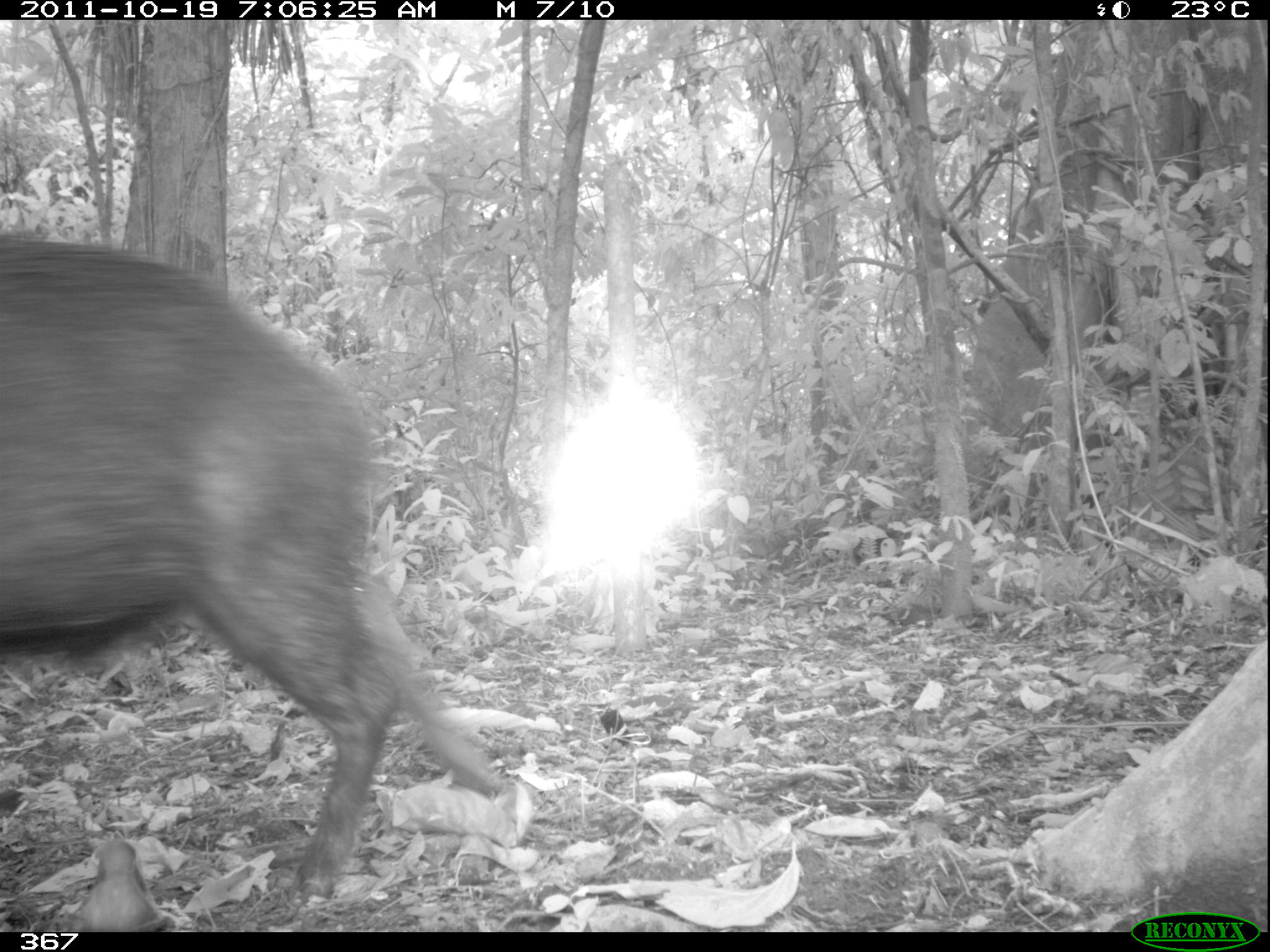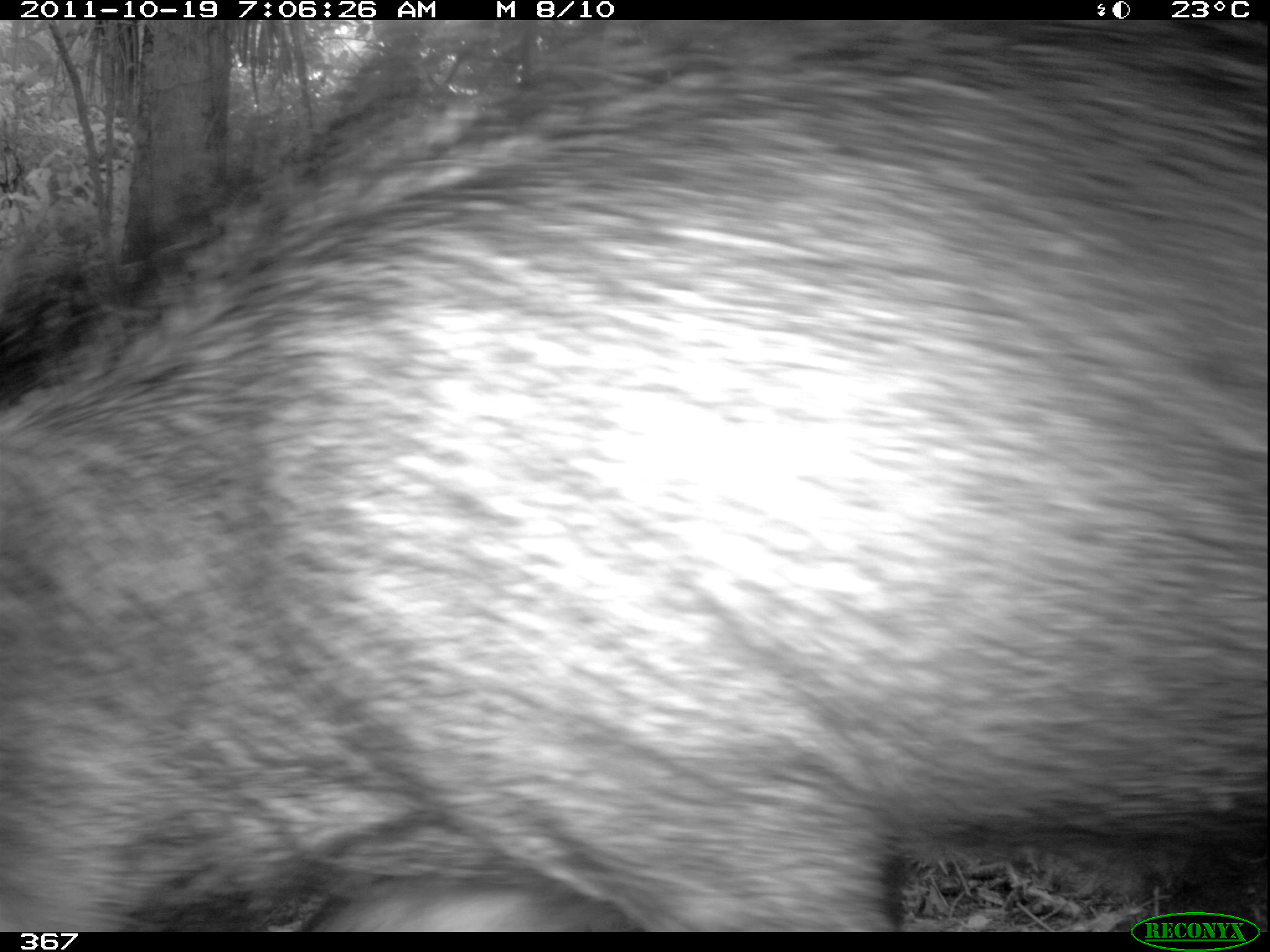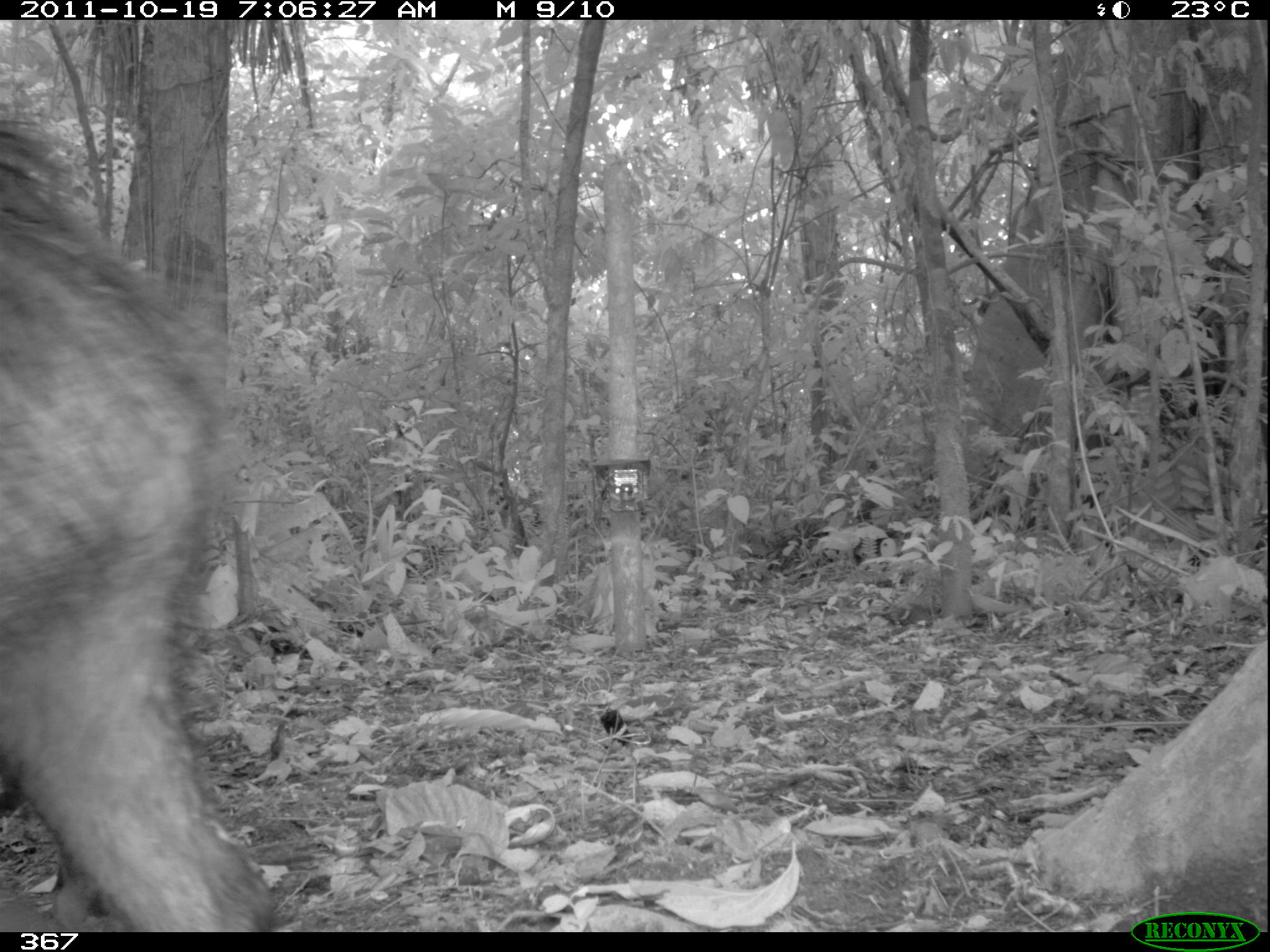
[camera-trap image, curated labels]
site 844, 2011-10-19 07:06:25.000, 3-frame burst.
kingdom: Animalia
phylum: Chordata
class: Mammalia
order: Artiodactyla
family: Tayassuidae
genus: Tayassu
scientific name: Tayassu pecari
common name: white-lipped peccary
Tayassu pecari (white-lipped peccary).